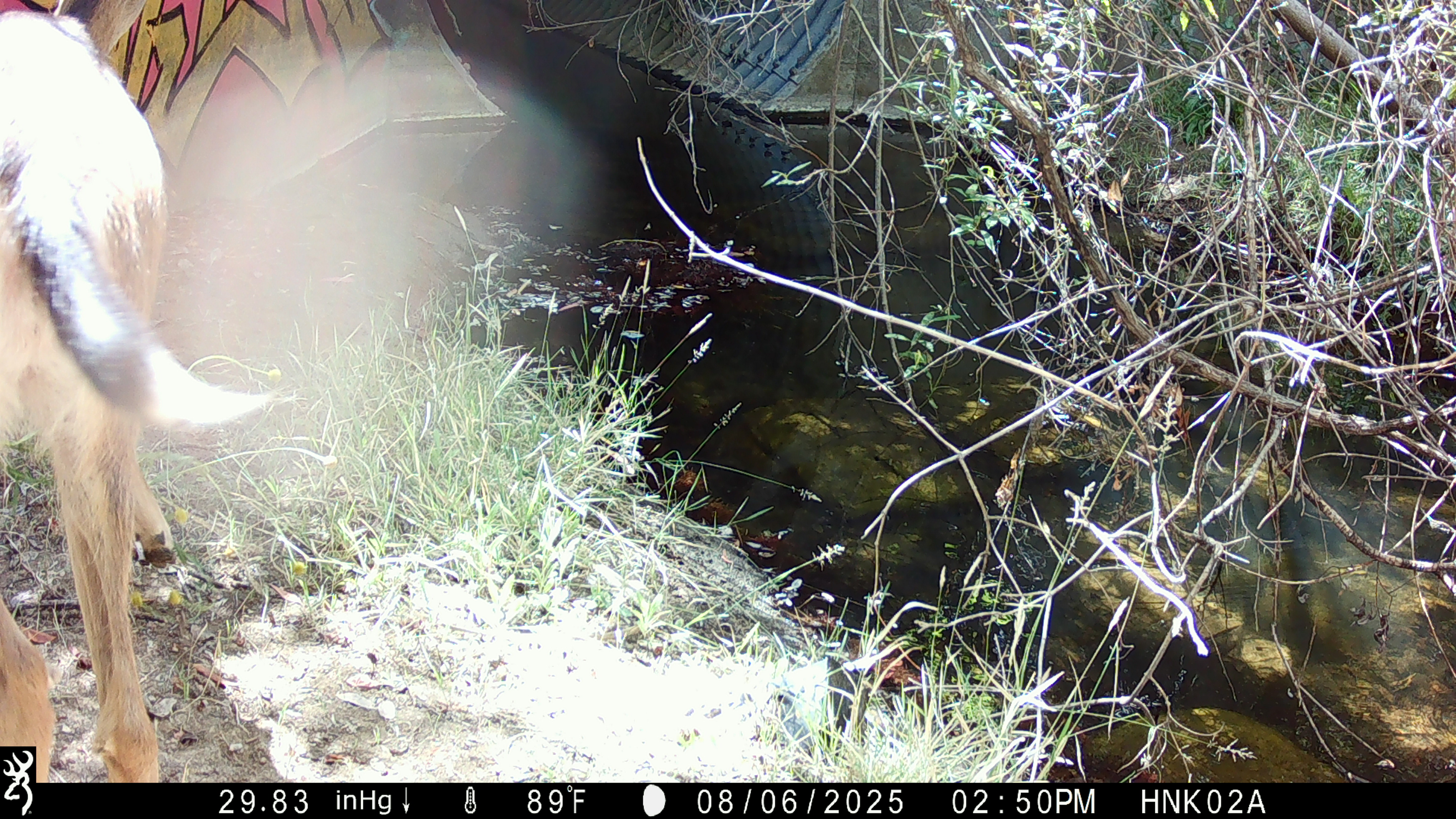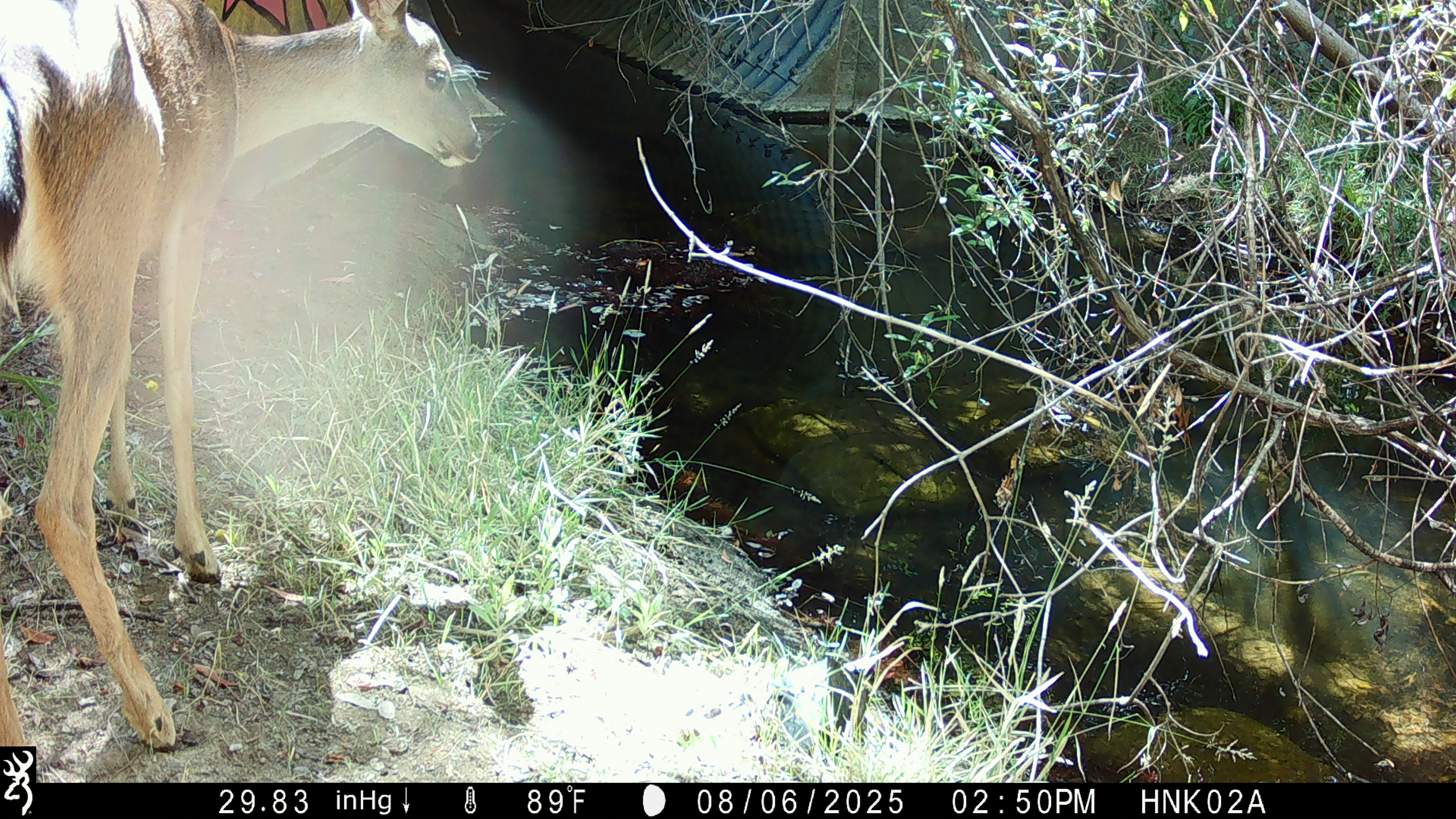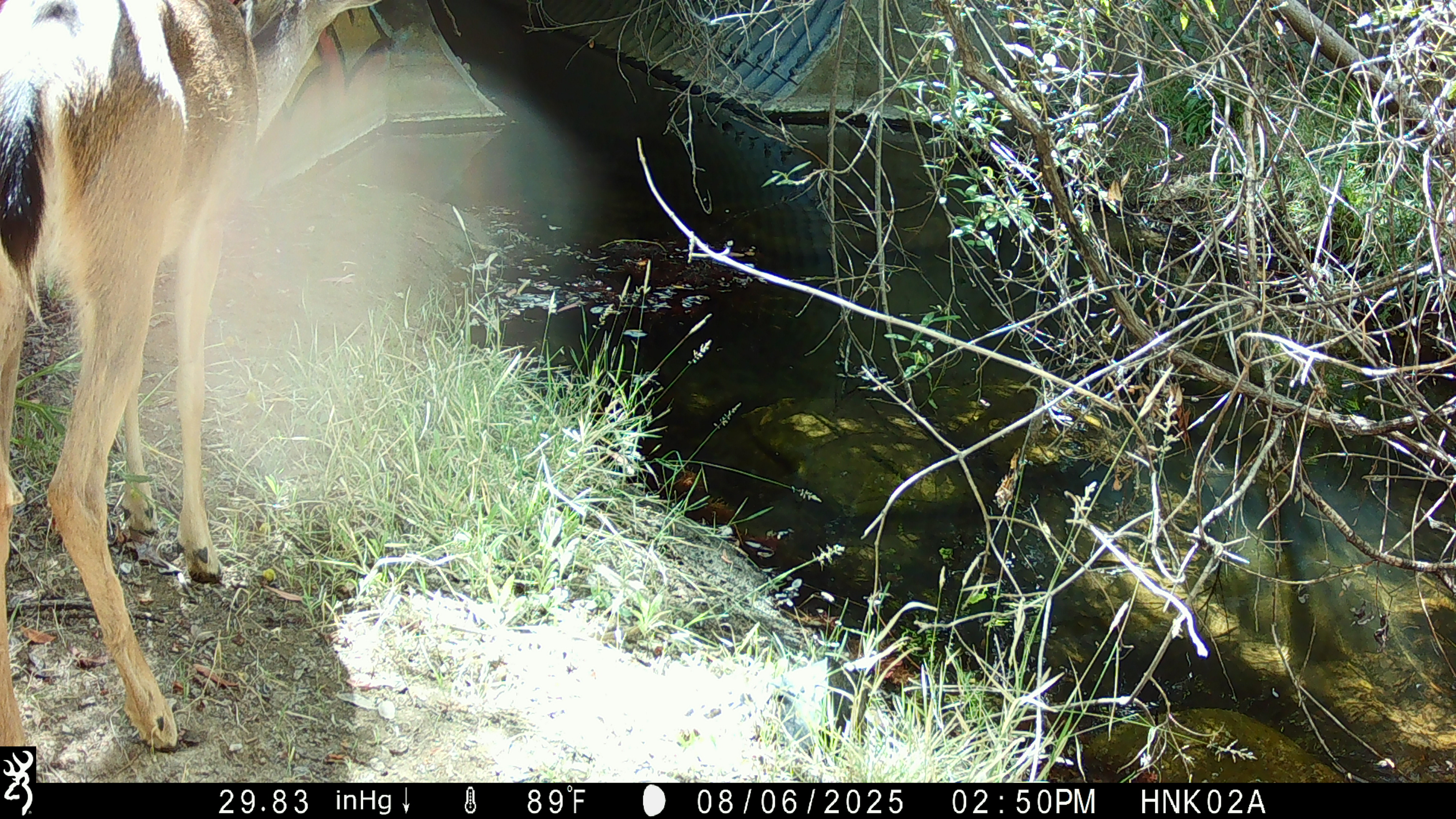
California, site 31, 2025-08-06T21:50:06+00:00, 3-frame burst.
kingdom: Animalia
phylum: Chordata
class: Mammalia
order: Artiodactyla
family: Cervidae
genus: Odocoileus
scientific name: Odocoileus hemionus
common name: mule deer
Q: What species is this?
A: Mule deer (Odocoileus hemionus).